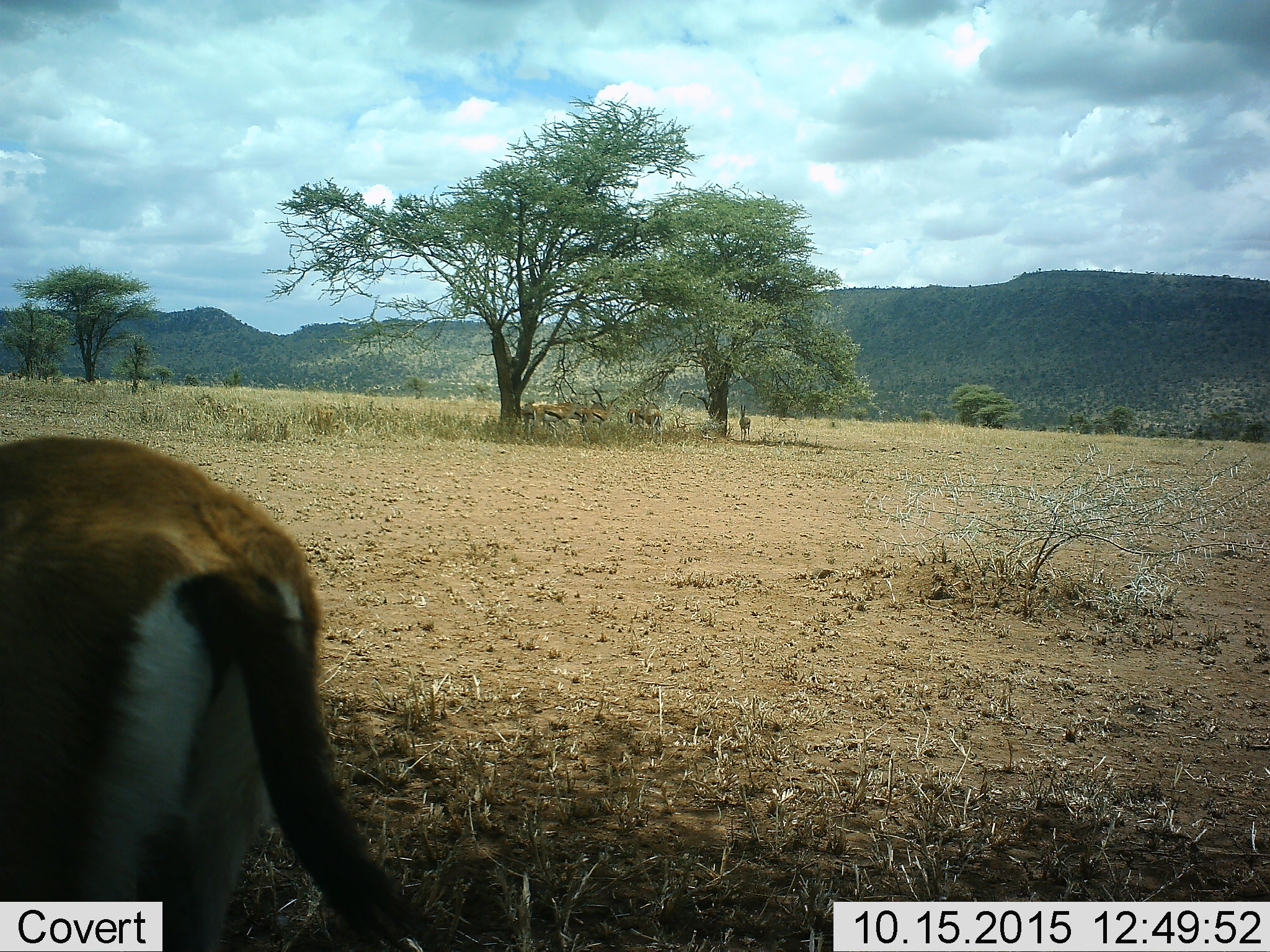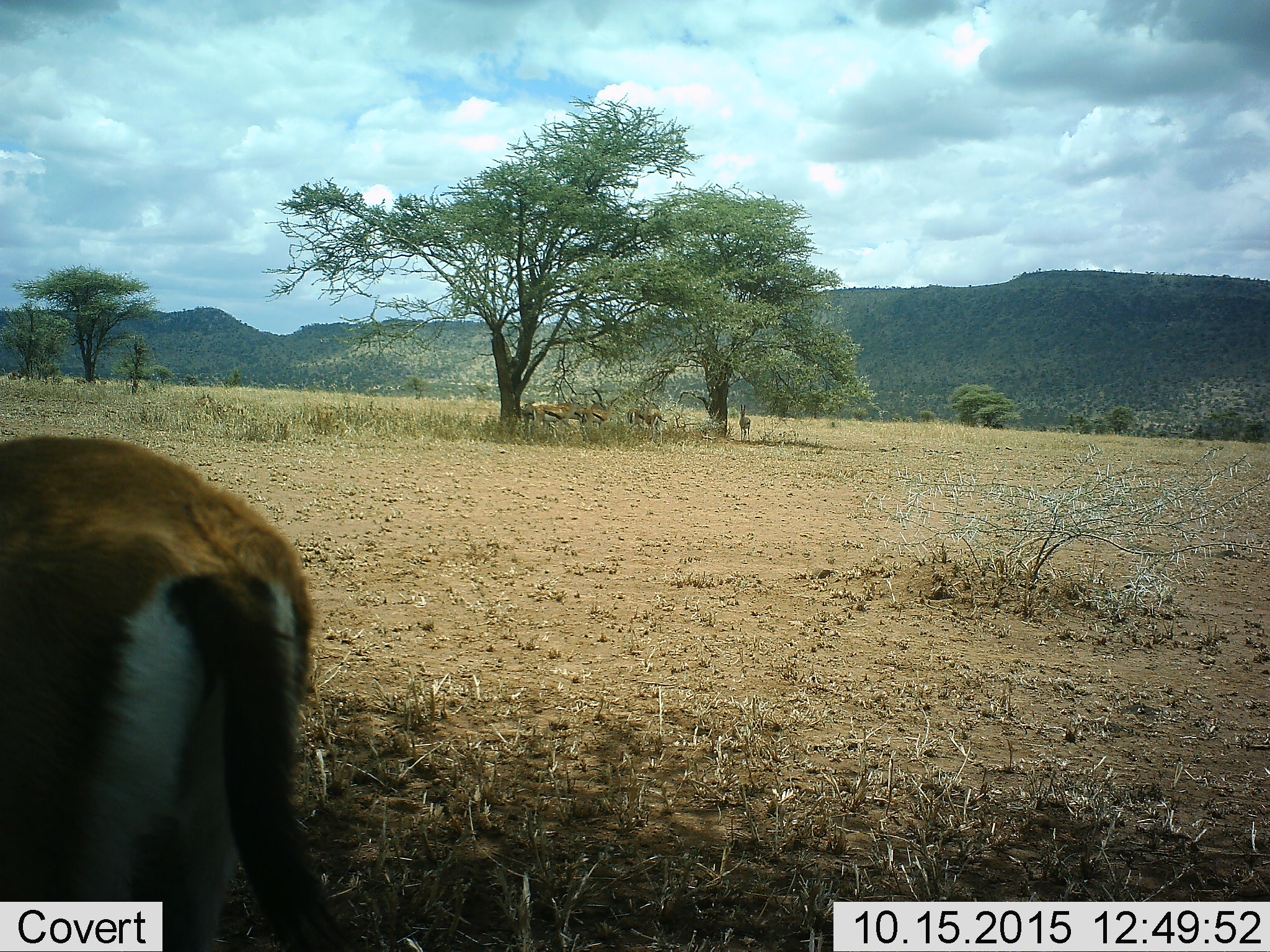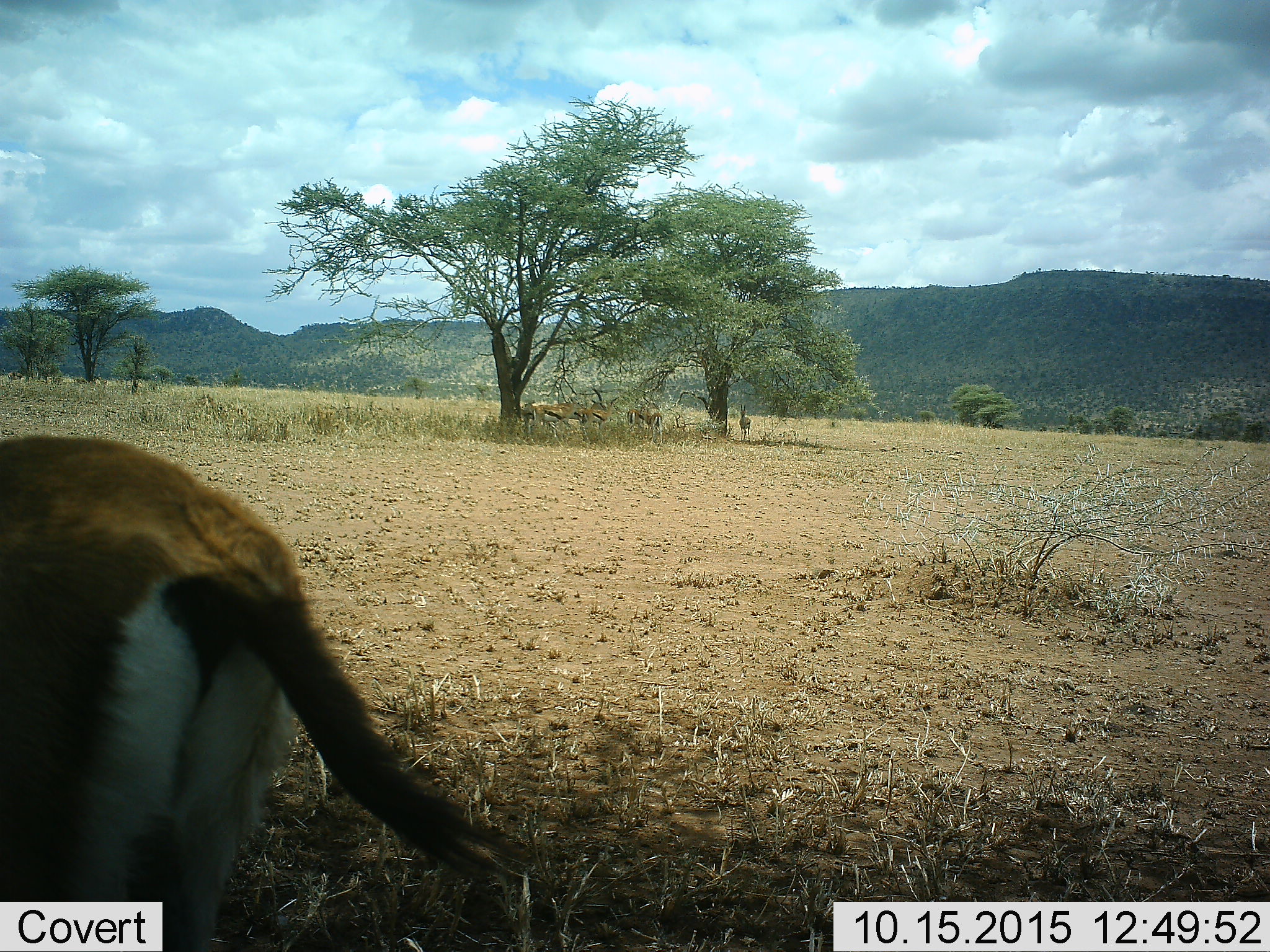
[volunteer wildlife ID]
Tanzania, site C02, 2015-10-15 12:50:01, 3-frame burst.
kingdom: Animalia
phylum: Chordata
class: Mammalia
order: Artiodactyla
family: Bovidae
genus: Eudorcas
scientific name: Eudorcas thomsonii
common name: thomson's gazelle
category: gazellethomsons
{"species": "gazellethomsons (thomson's gazelle) (Eudorcas thomsonii)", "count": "7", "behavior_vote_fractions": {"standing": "82%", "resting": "12%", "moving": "12%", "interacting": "0%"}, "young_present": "18%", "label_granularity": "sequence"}